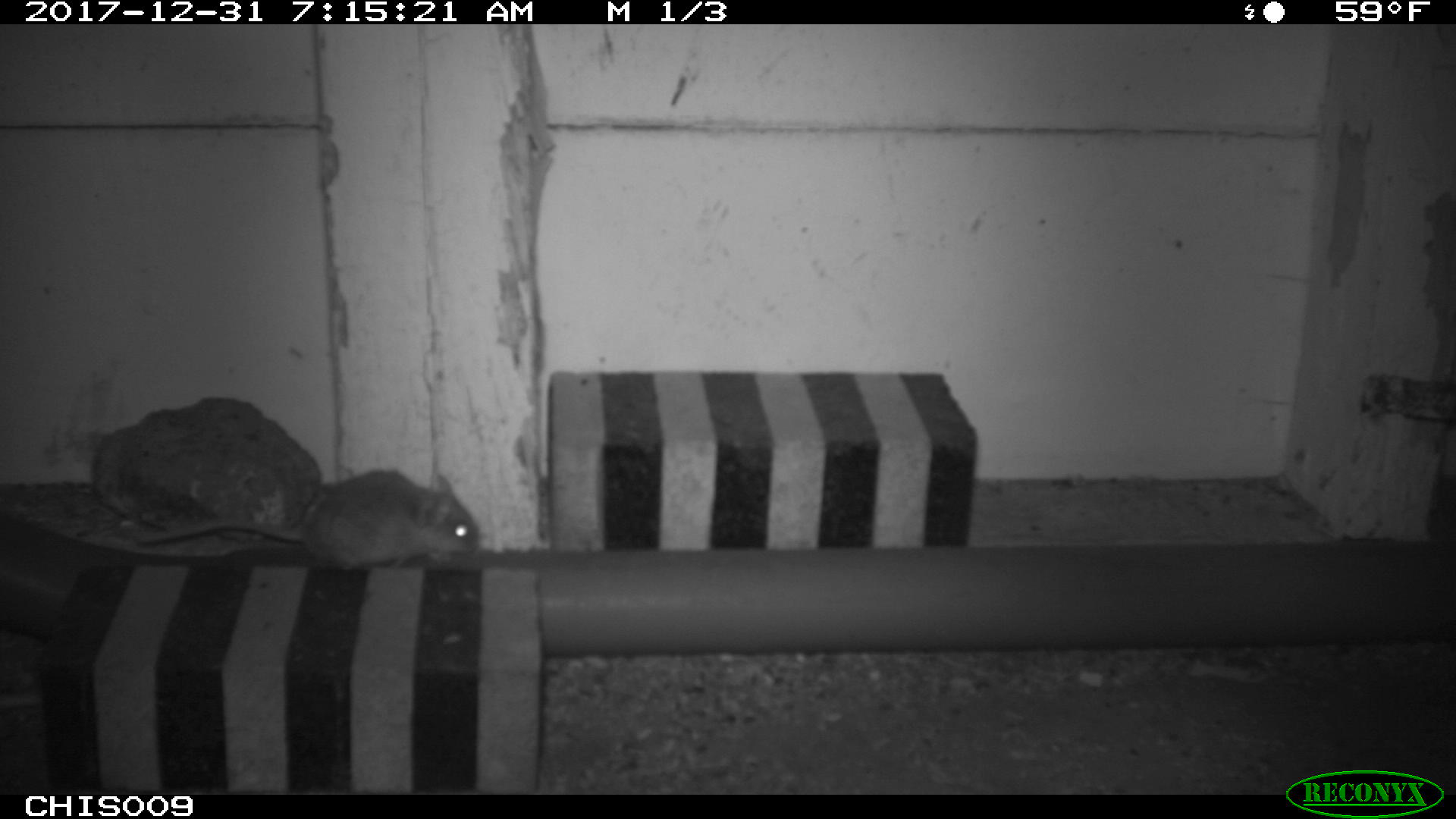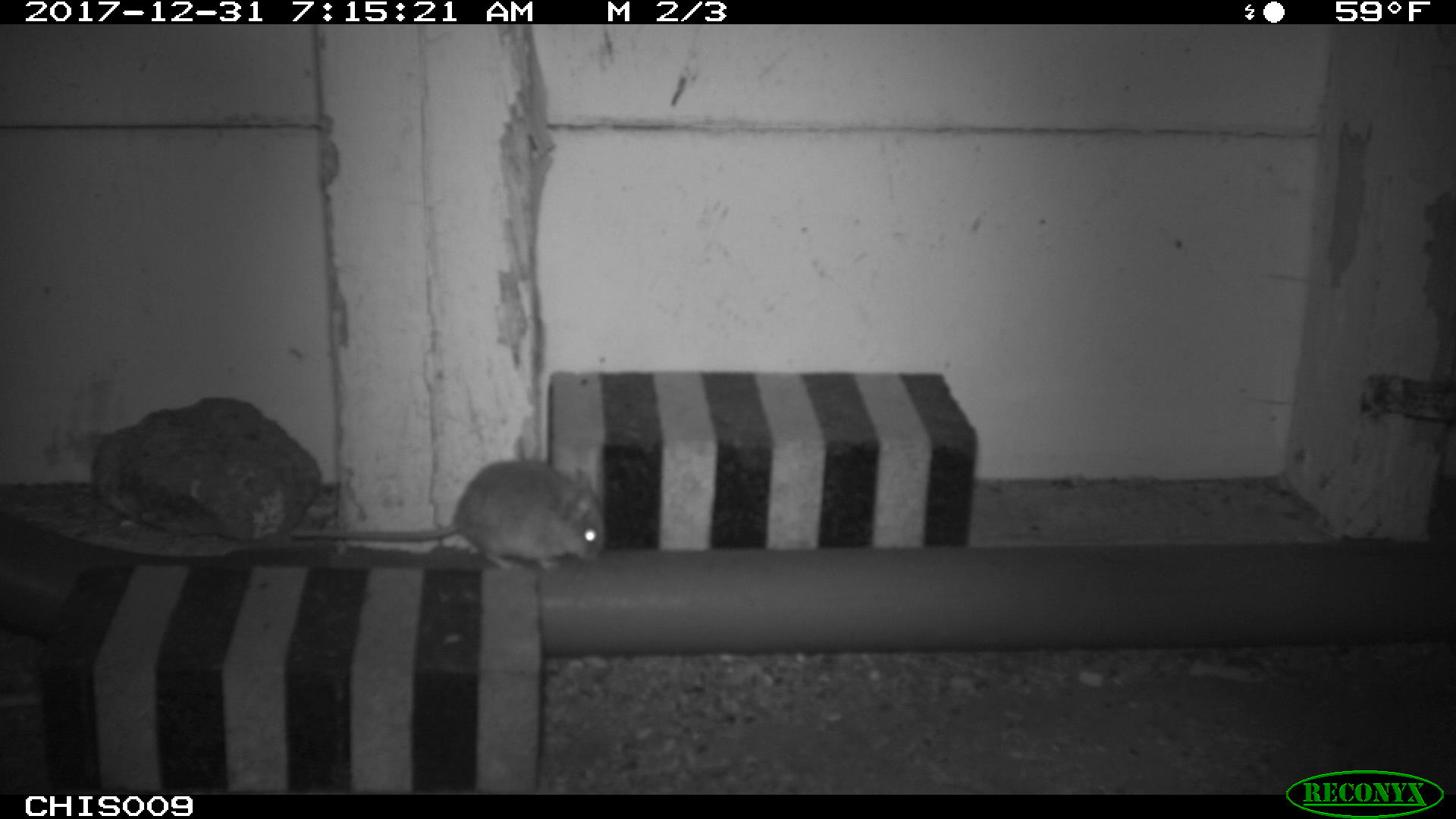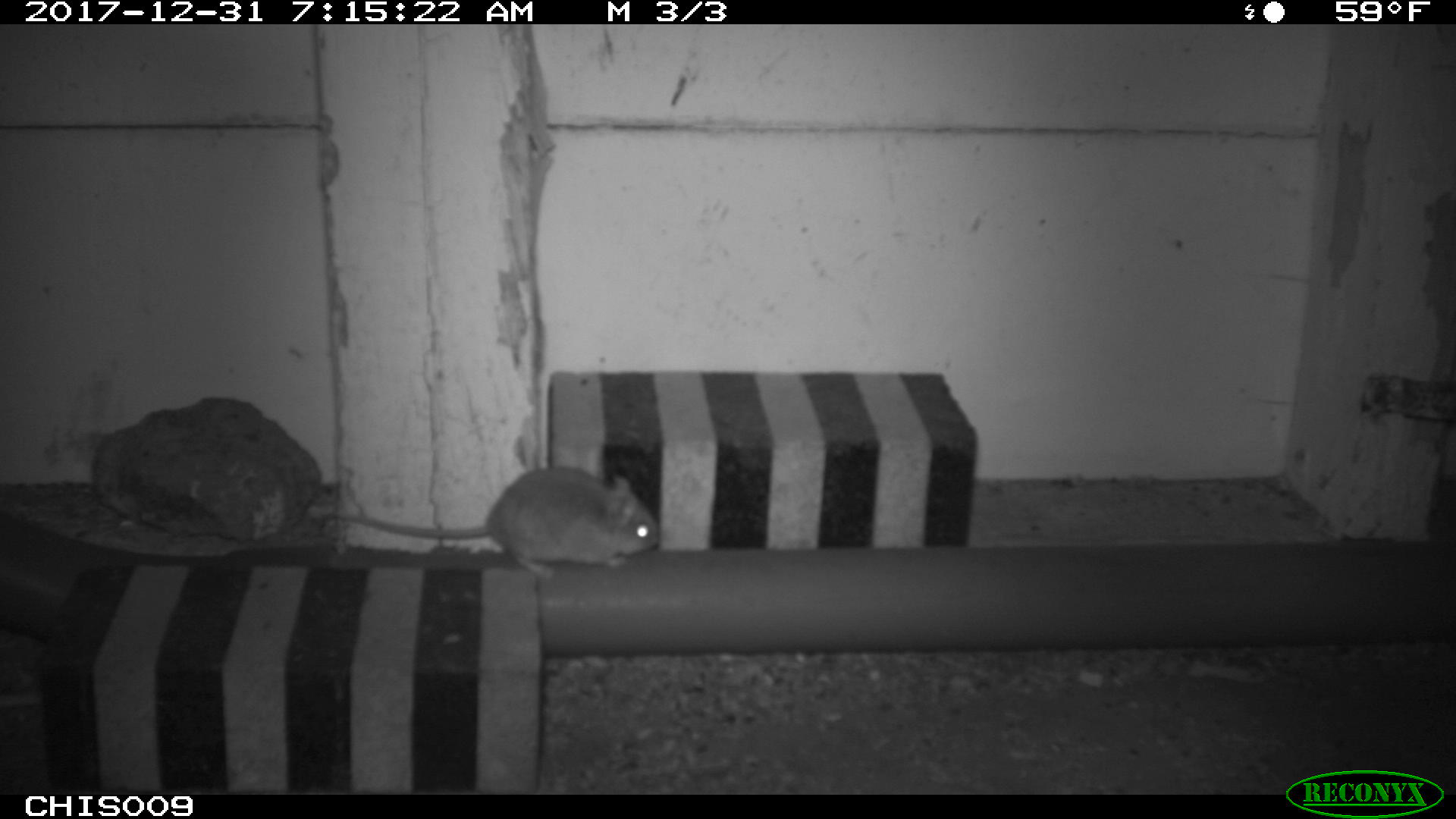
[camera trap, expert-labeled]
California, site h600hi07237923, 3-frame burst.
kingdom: Animalia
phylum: Chordata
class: Mammalia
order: Rodentia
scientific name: Rodentia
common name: rodent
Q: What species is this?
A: Rodent (Rodentia).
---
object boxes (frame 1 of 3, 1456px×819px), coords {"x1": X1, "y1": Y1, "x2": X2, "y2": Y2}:
rodent: {"x1": 134, "y1": 468, "x2": 478, "y2": 569}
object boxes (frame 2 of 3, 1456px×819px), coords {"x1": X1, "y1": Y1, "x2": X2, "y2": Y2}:
rodent: {"x1": 288, "y1": 460, "x2": 607, "y2": 572}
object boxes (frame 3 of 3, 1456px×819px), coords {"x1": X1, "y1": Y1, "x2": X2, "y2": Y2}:
rodent: {"x1": 319, "y1": 466, "x2": 661, "y2": 581}